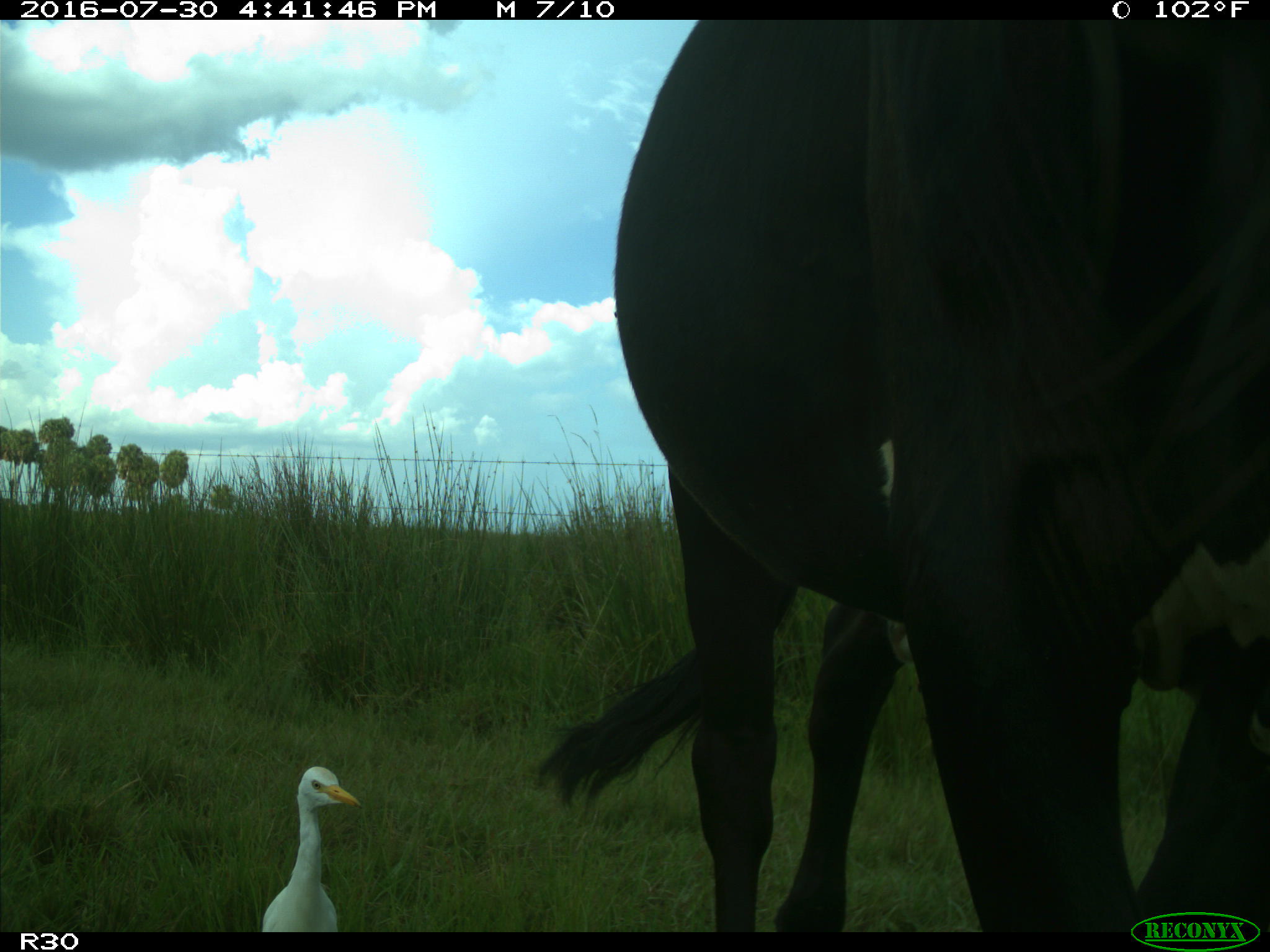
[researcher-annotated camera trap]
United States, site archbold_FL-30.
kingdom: Animalia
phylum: Chordata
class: Mammalia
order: Artiodactyla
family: Bovidae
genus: Bos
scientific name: Bos taurus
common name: domestic cow